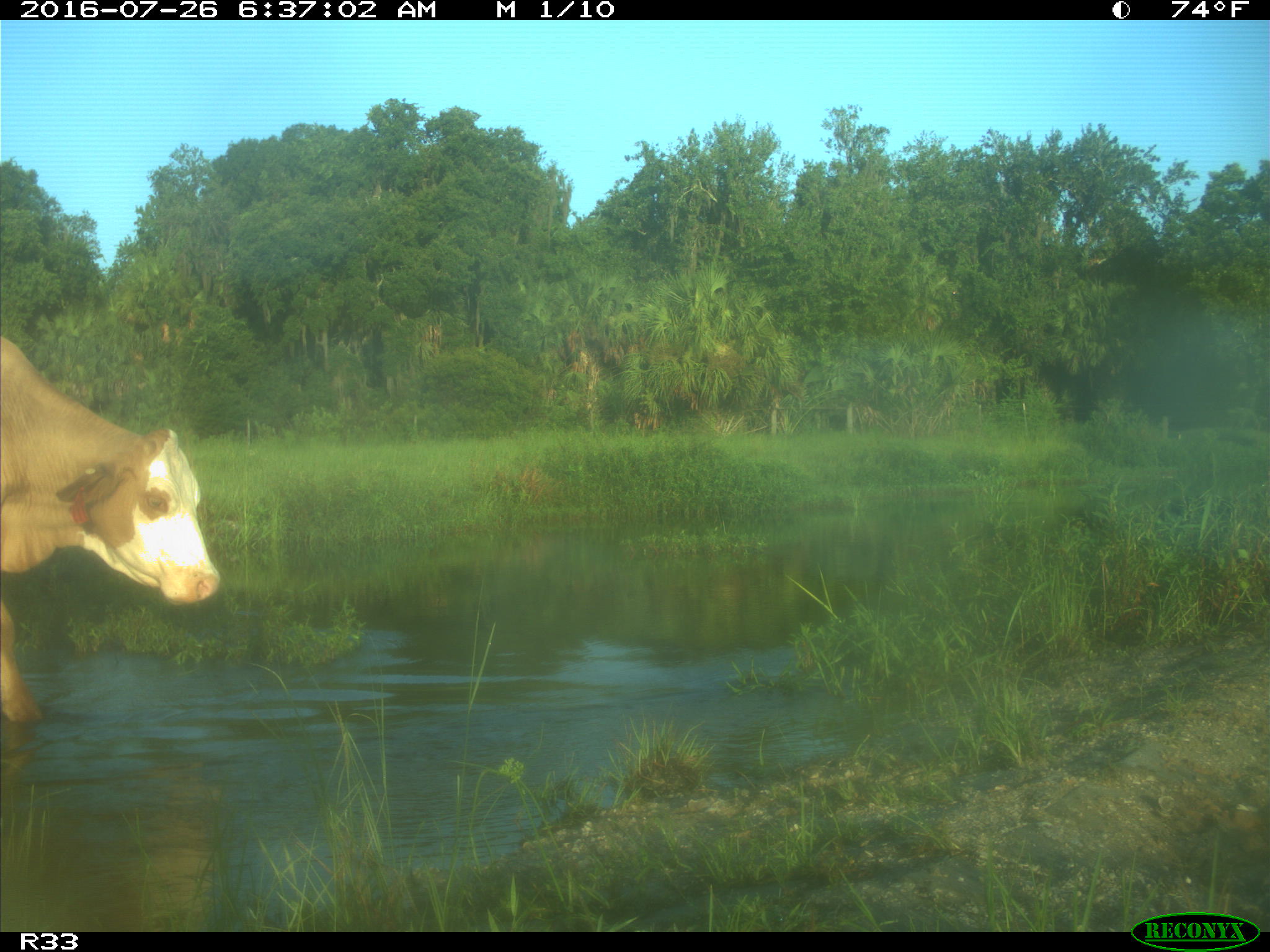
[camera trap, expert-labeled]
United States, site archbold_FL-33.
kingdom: Animalia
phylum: Chordata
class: Mammalia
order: Artiodactyla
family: Bovidae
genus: Bos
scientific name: Bos taurus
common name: domestic cow